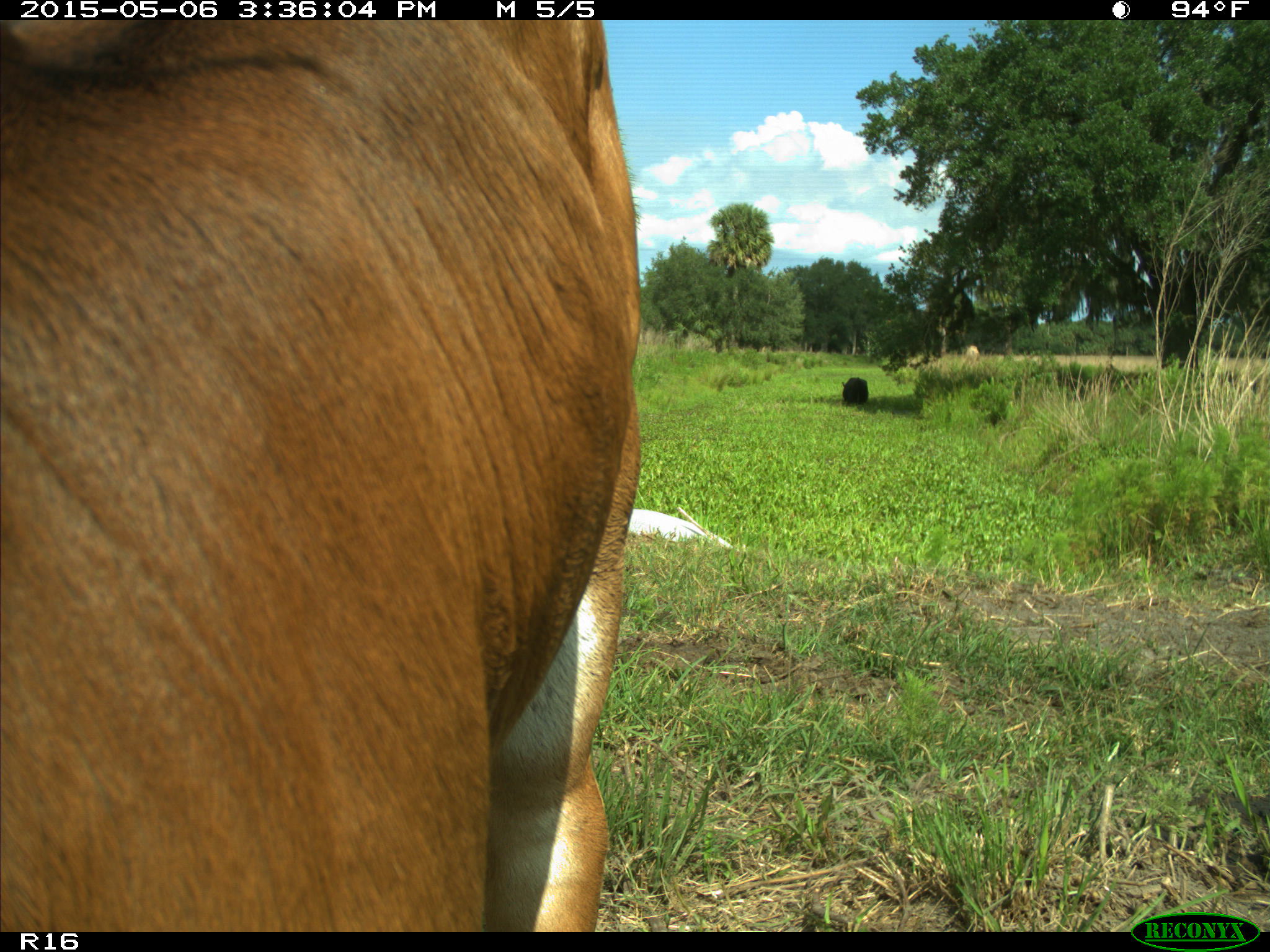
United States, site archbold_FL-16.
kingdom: Animalia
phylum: Chordata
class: Mammalia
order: Artiodactyla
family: Bovidae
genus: Bos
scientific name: Bos taurus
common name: domestic cow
Bos taurus (domestic cow).